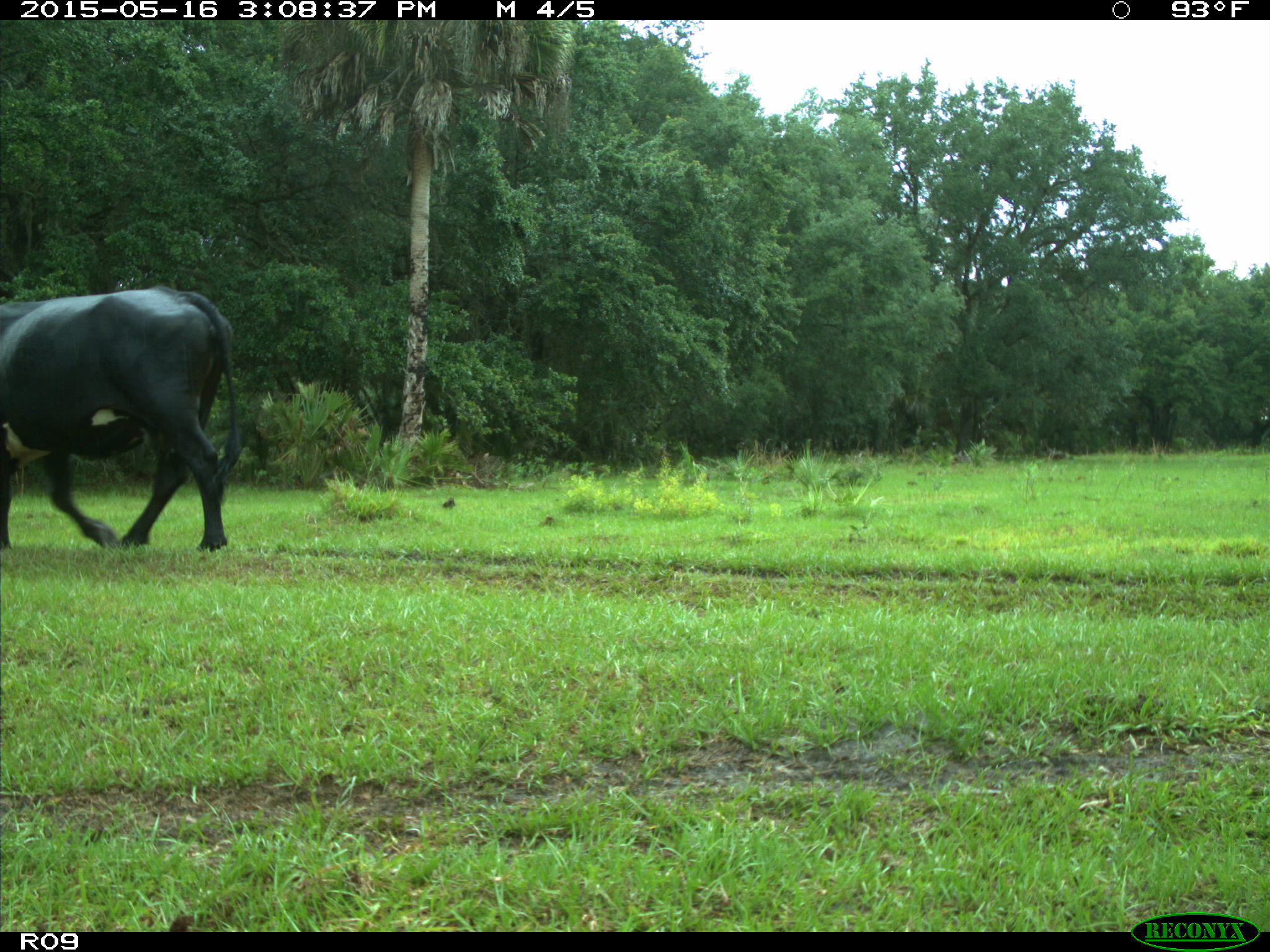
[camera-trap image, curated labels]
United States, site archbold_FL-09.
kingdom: Animalia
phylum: Chordata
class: Mammalia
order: Artiodactyla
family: Bovidae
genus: Bos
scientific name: Bos taurus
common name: domestic cow